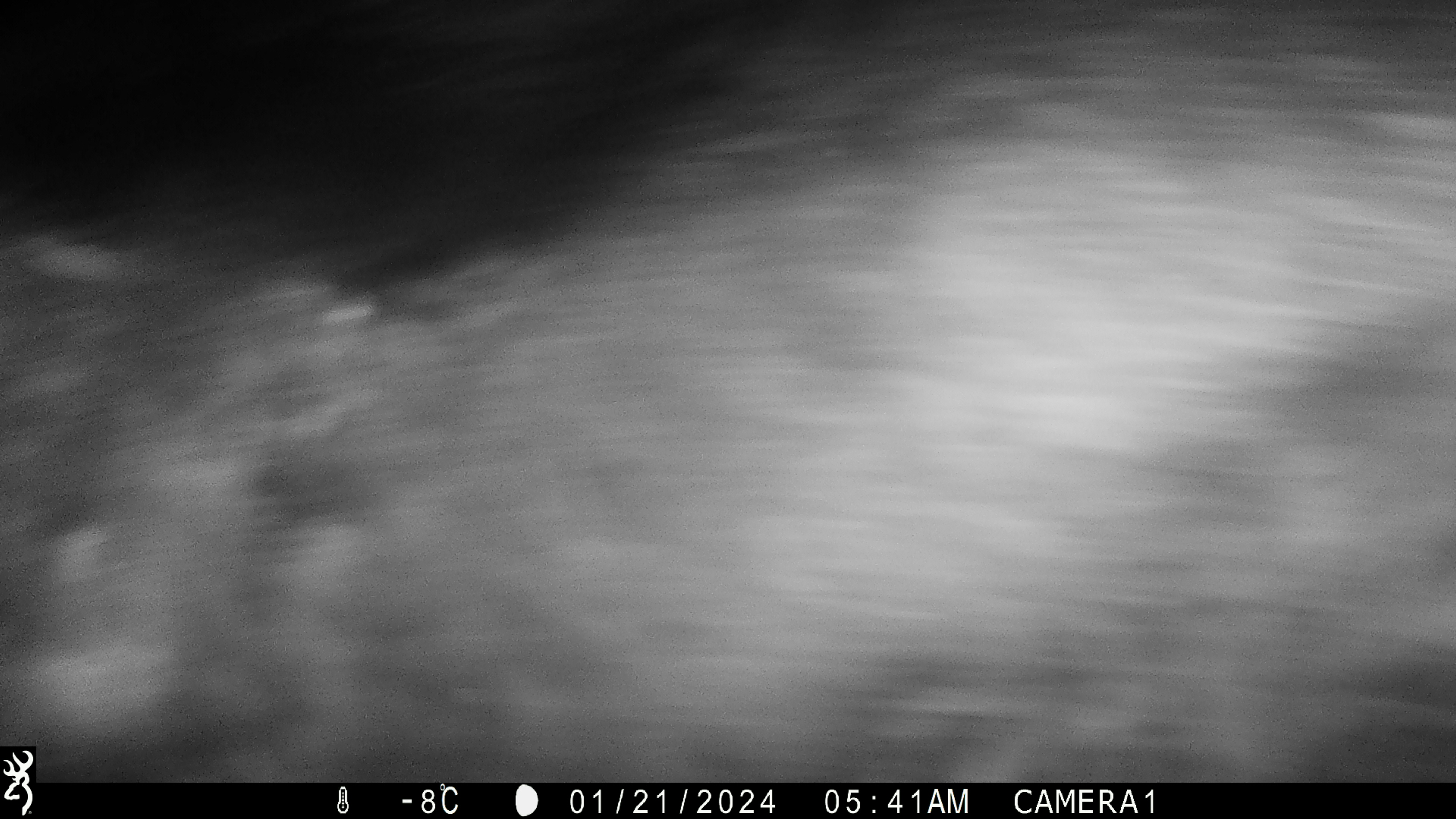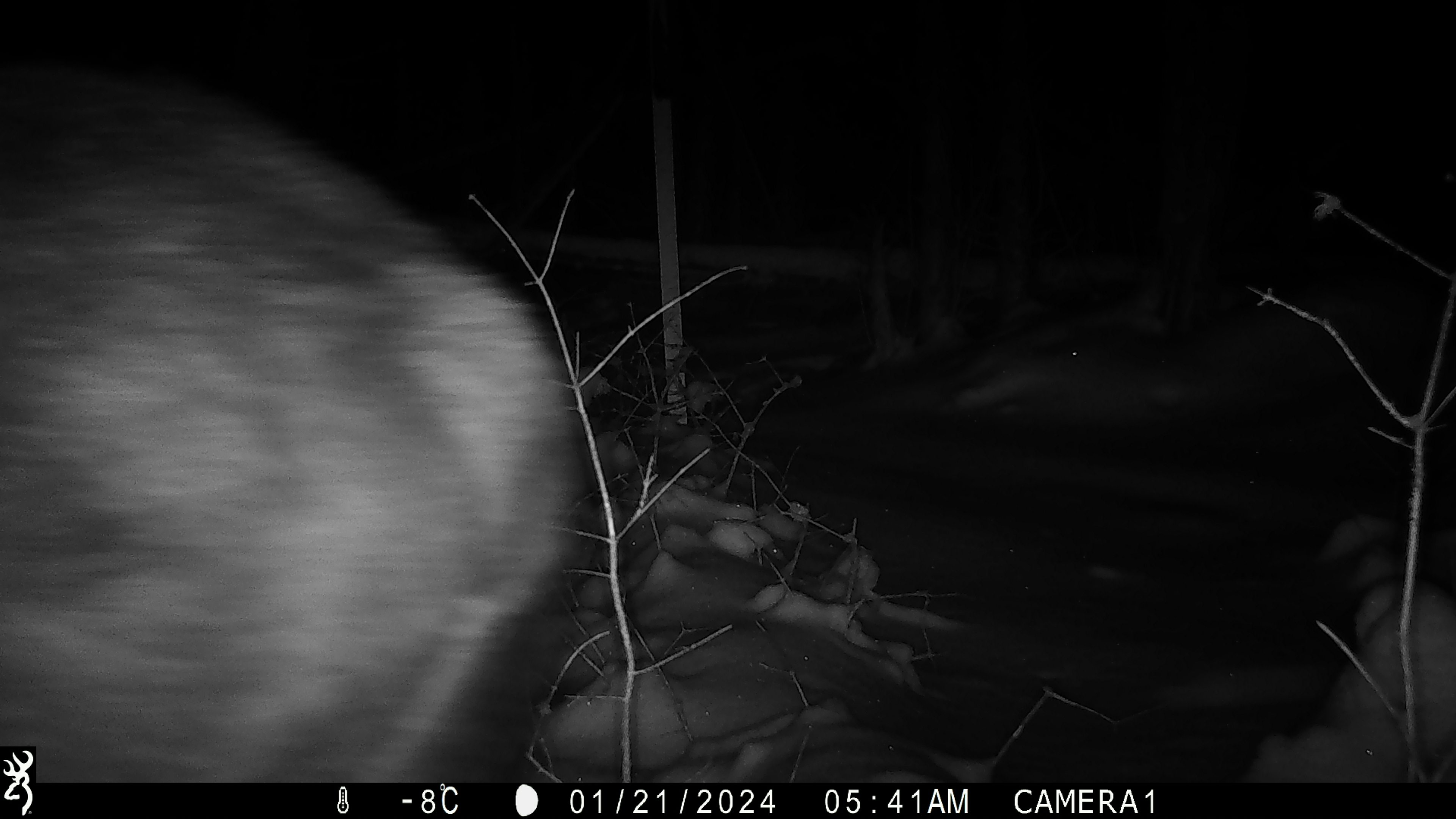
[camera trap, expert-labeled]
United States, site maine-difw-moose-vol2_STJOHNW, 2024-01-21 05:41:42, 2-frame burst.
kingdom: Animalia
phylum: Chordata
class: Mammalia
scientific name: Mammalia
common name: mammal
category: mammal sp.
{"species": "mammal sp. (mammal) (Mammalia)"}